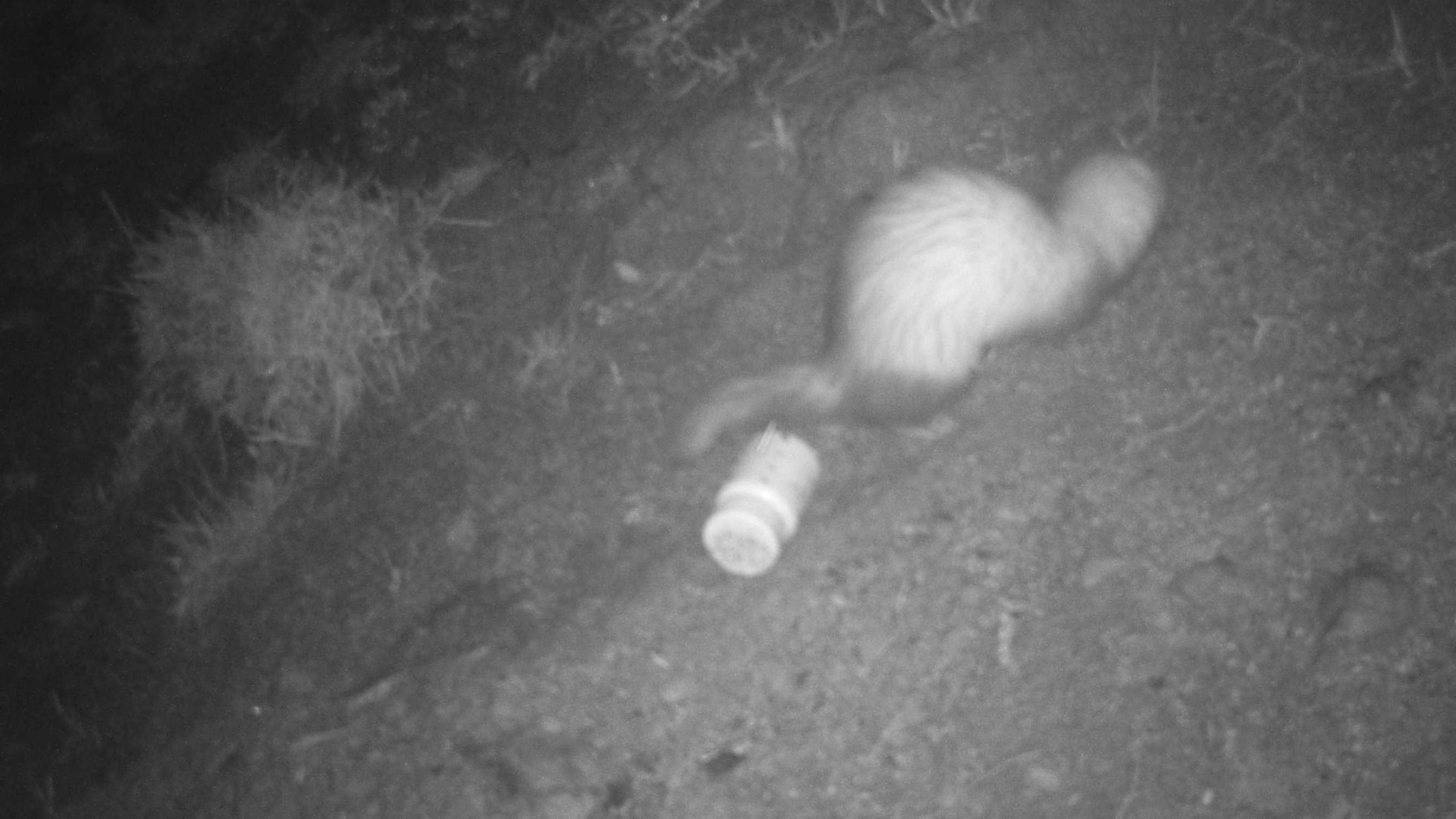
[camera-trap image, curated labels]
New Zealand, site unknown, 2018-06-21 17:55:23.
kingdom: Animalia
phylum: Chordata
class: Mammalia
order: Carnivora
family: Mustelidae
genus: Mustela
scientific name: Mustela furo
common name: ferret